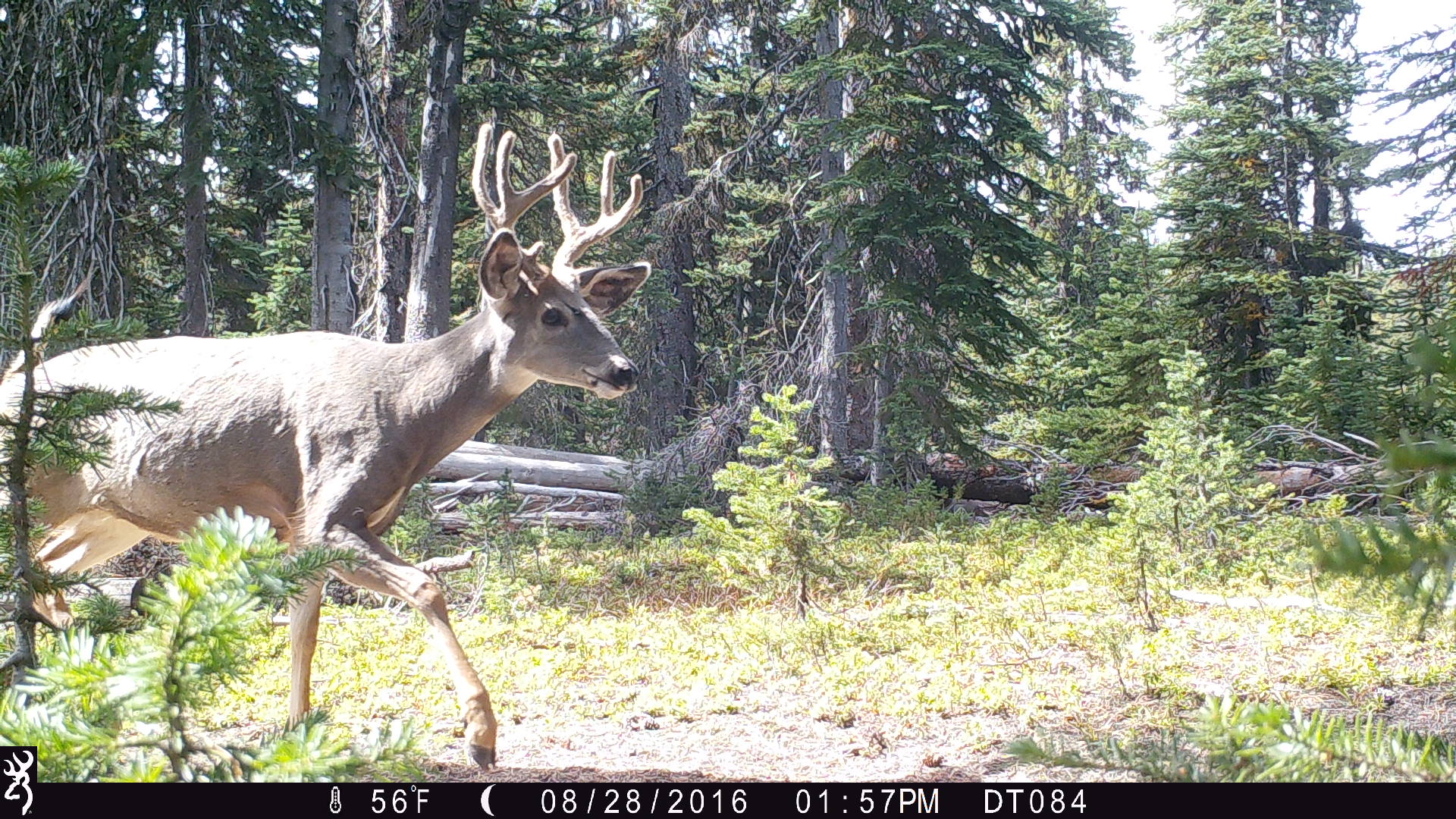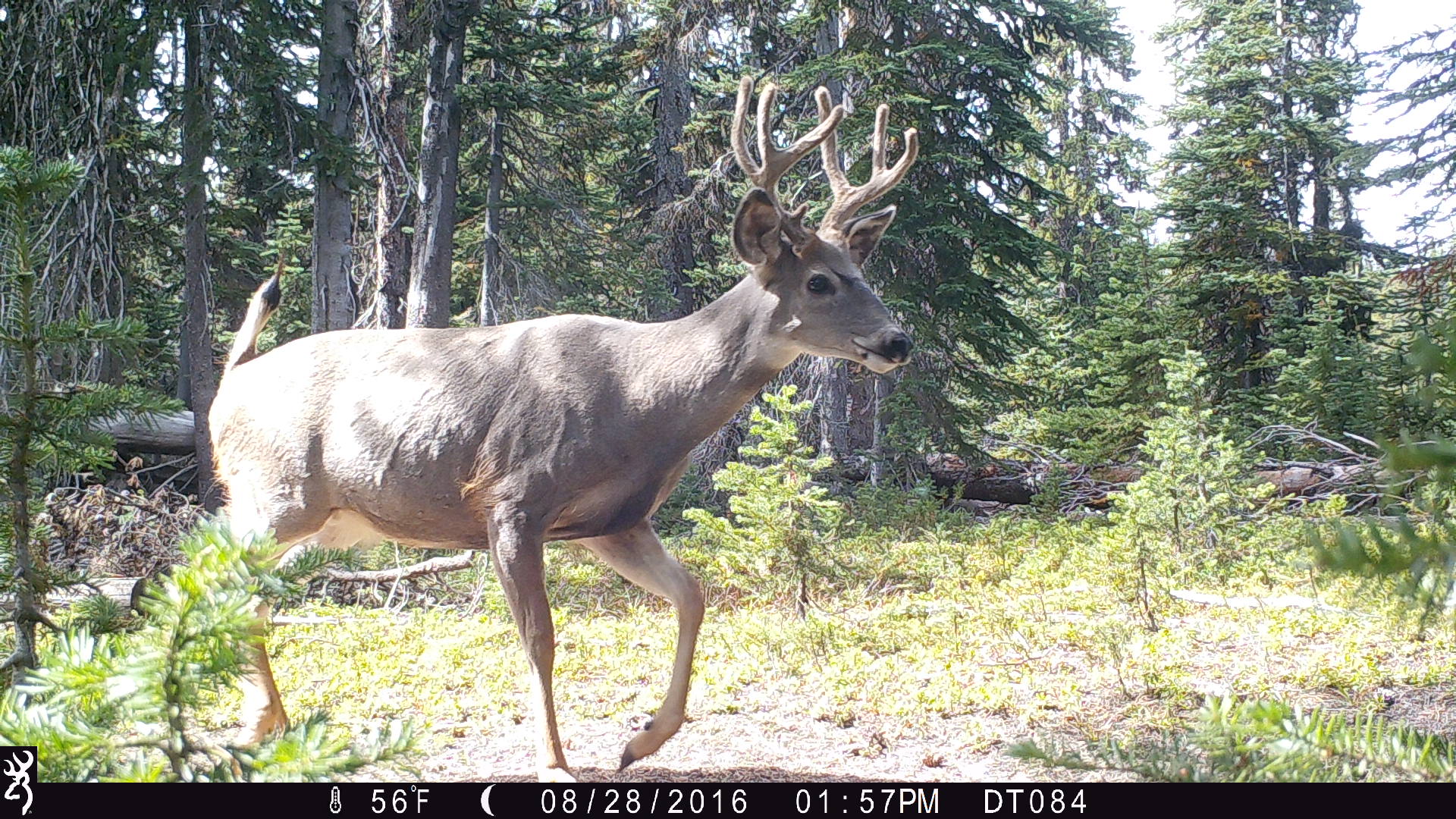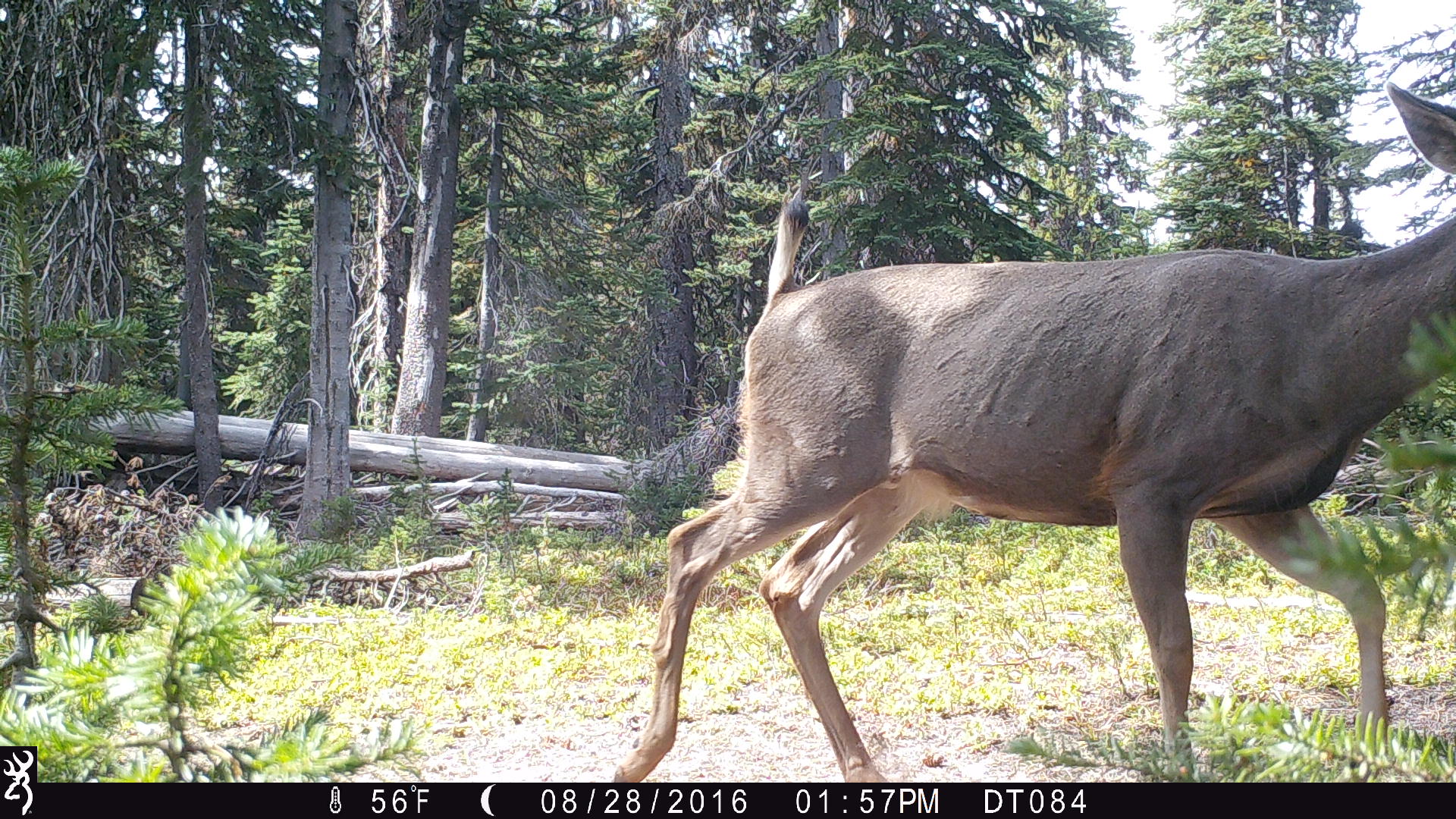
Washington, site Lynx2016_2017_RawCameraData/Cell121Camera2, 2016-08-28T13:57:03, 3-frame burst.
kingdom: Animalia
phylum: Chordata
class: Mammalia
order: Artiodactyla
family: Cervidae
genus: Odocoileus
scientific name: Odocoileus hemionus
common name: mule deer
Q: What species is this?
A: Odocoileus hemionus (mule deer).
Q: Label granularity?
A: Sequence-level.